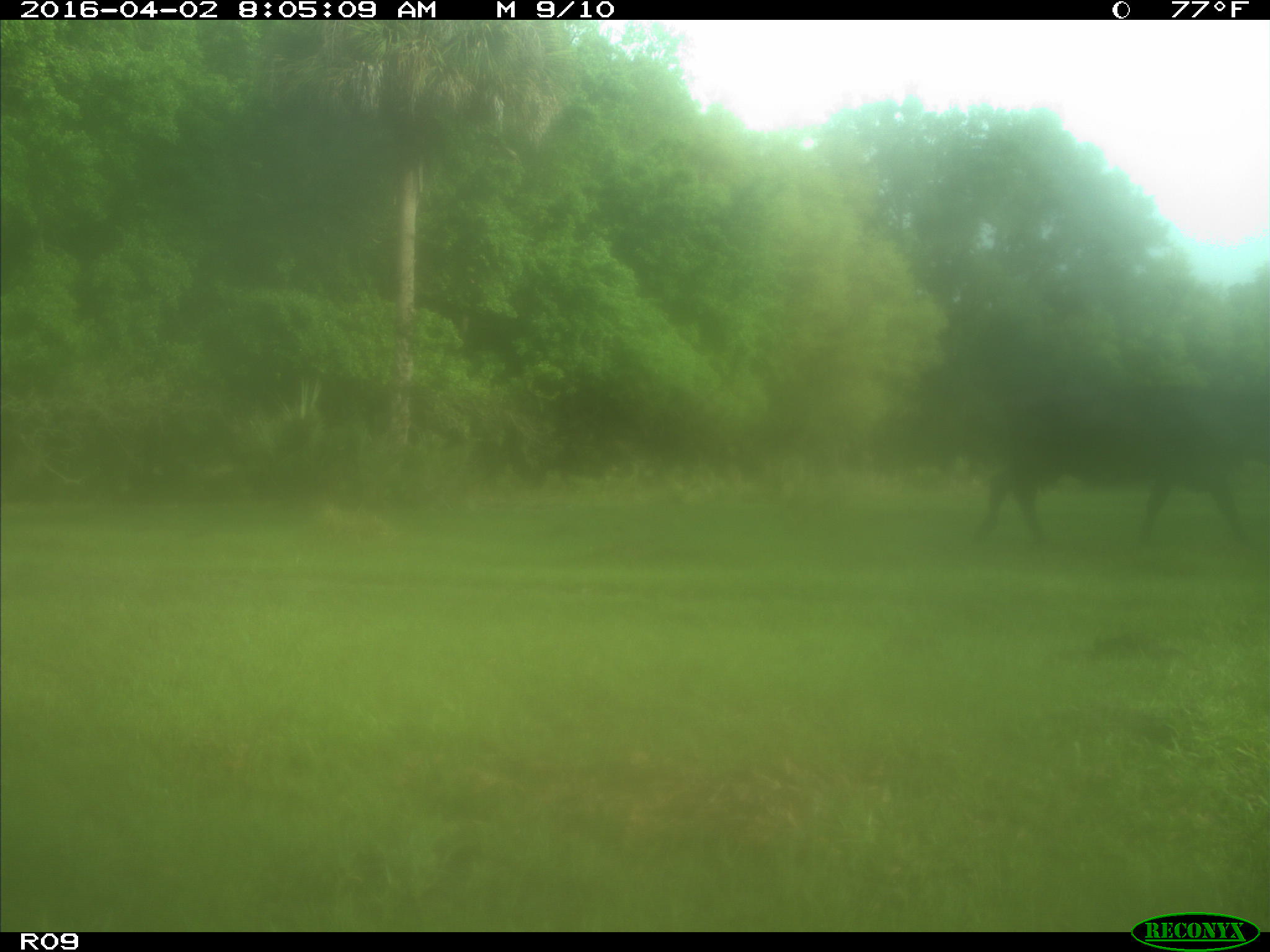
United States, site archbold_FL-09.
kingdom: Animalia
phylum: Chordata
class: Mammalia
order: Artiodactyla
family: Bovidae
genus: Bos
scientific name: Bos taurus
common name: domestic cow